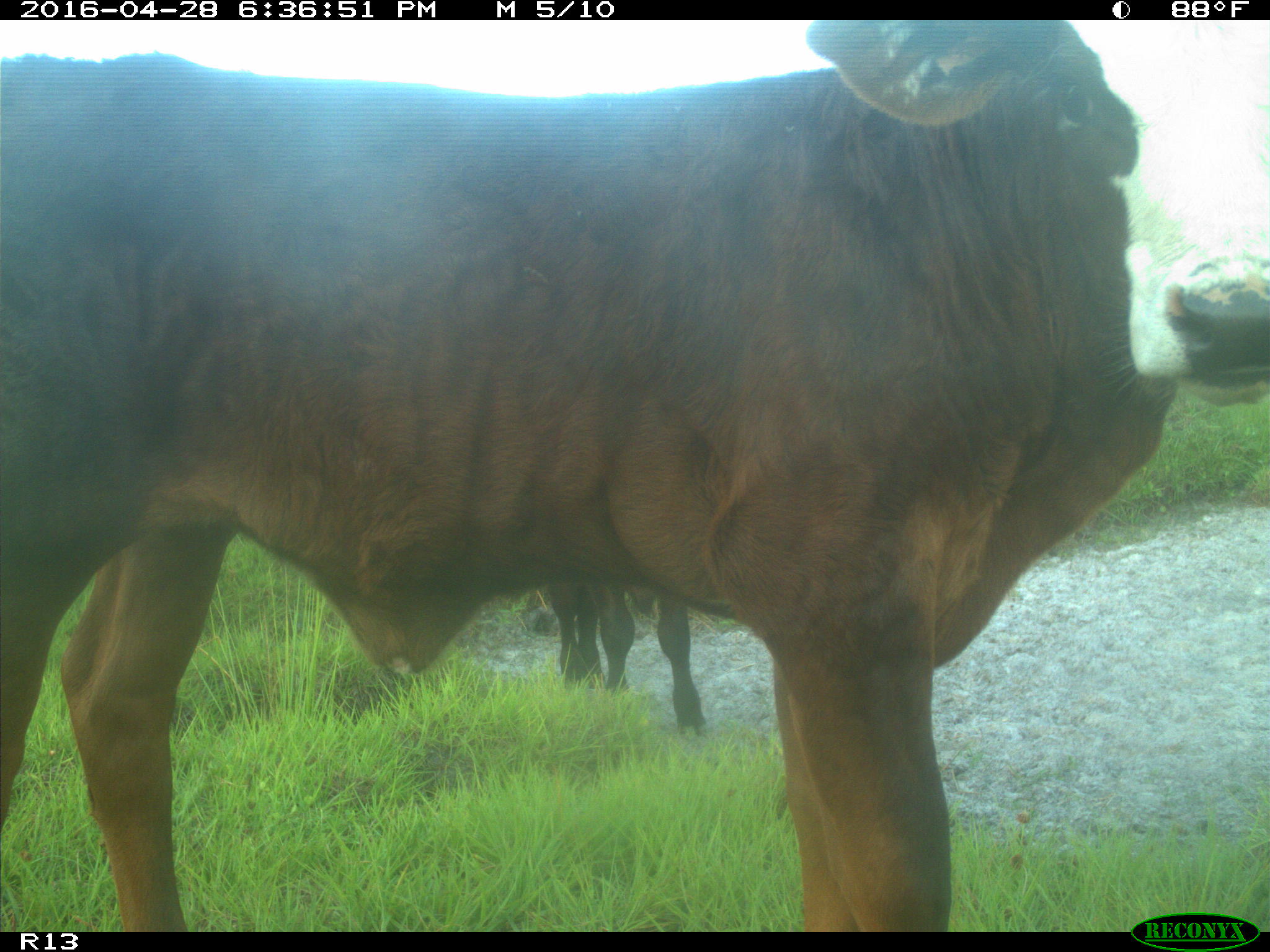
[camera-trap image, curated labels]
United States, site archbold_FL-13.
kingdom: Animalia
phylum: Chordata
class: Mammalia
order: Artiodactyla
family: Bovidae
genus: Bos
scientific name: Bos taurus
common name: domestic cow